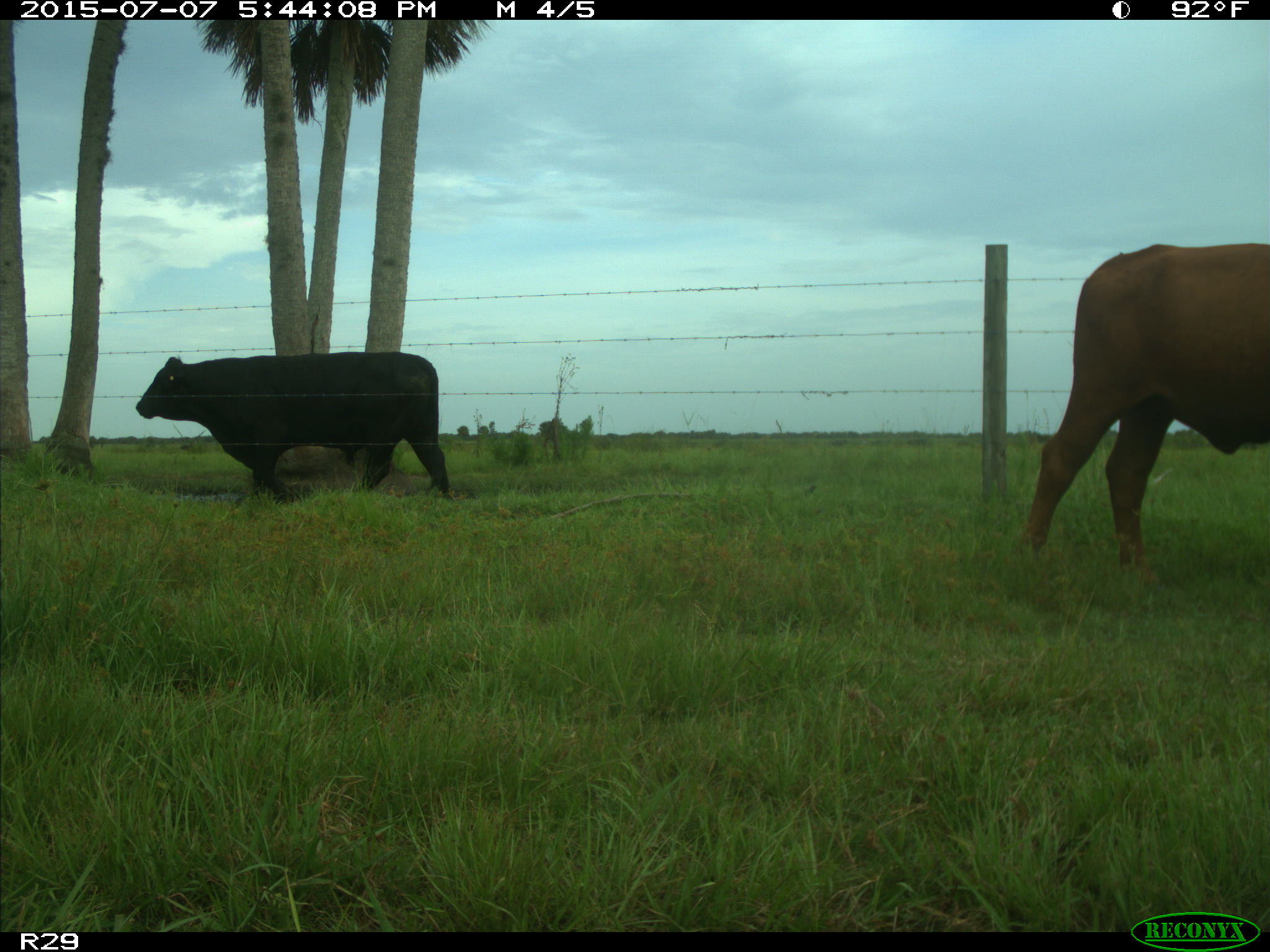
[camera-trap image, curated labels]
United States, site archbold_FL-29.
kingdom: Animalia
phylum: Chordata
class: Mammalia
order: Artiodactyla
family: Bovidae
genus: Bos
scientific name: Bos taurus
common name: domestic cow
Bos taurus (domestic cow).